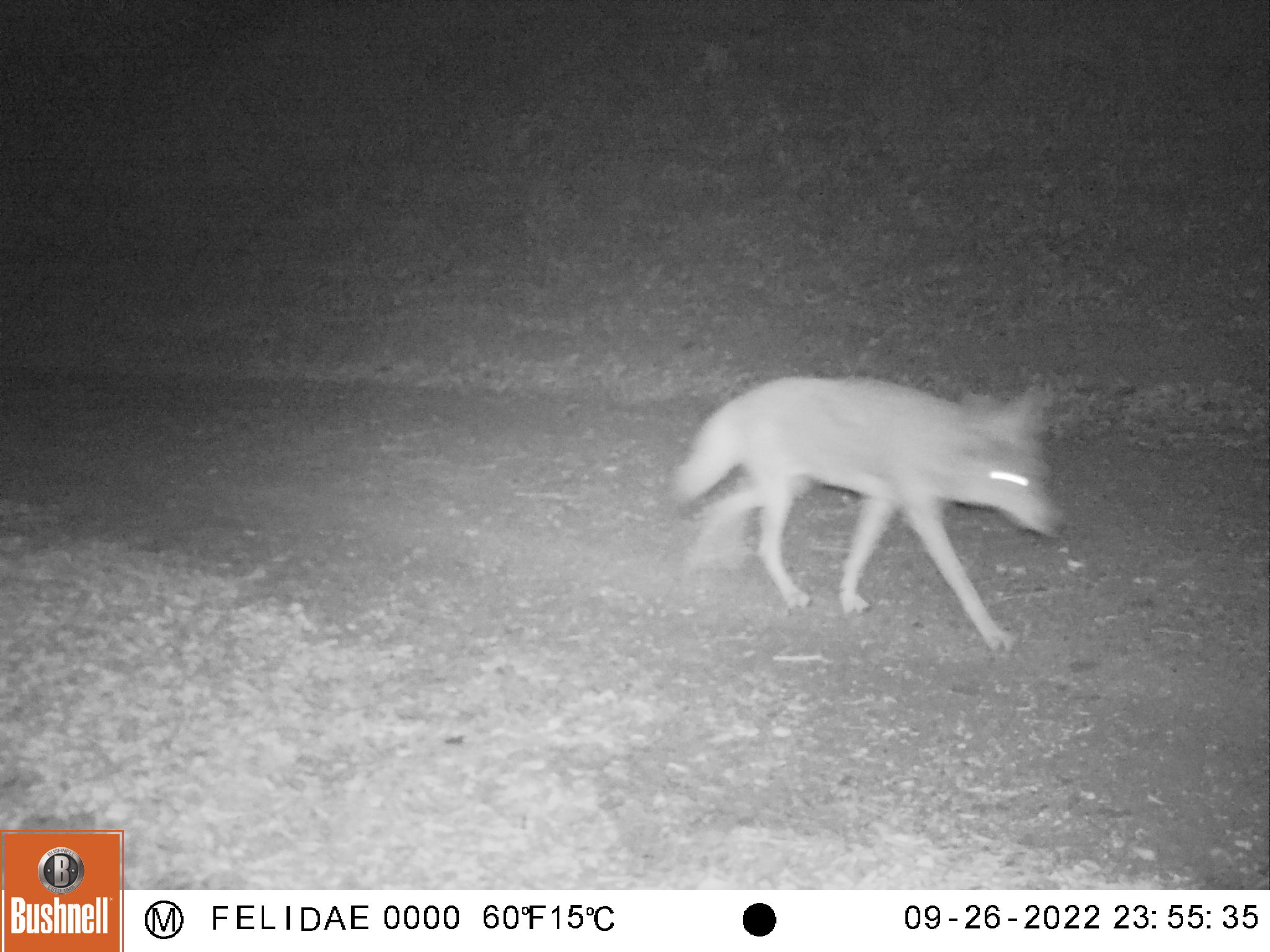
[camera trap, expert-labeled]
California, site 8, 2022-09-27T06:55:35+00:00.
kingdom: Animalia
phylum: Chordata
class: Mammalia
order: Carnivora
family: Canidae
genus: Canis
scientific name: Canis latrans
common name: coyote